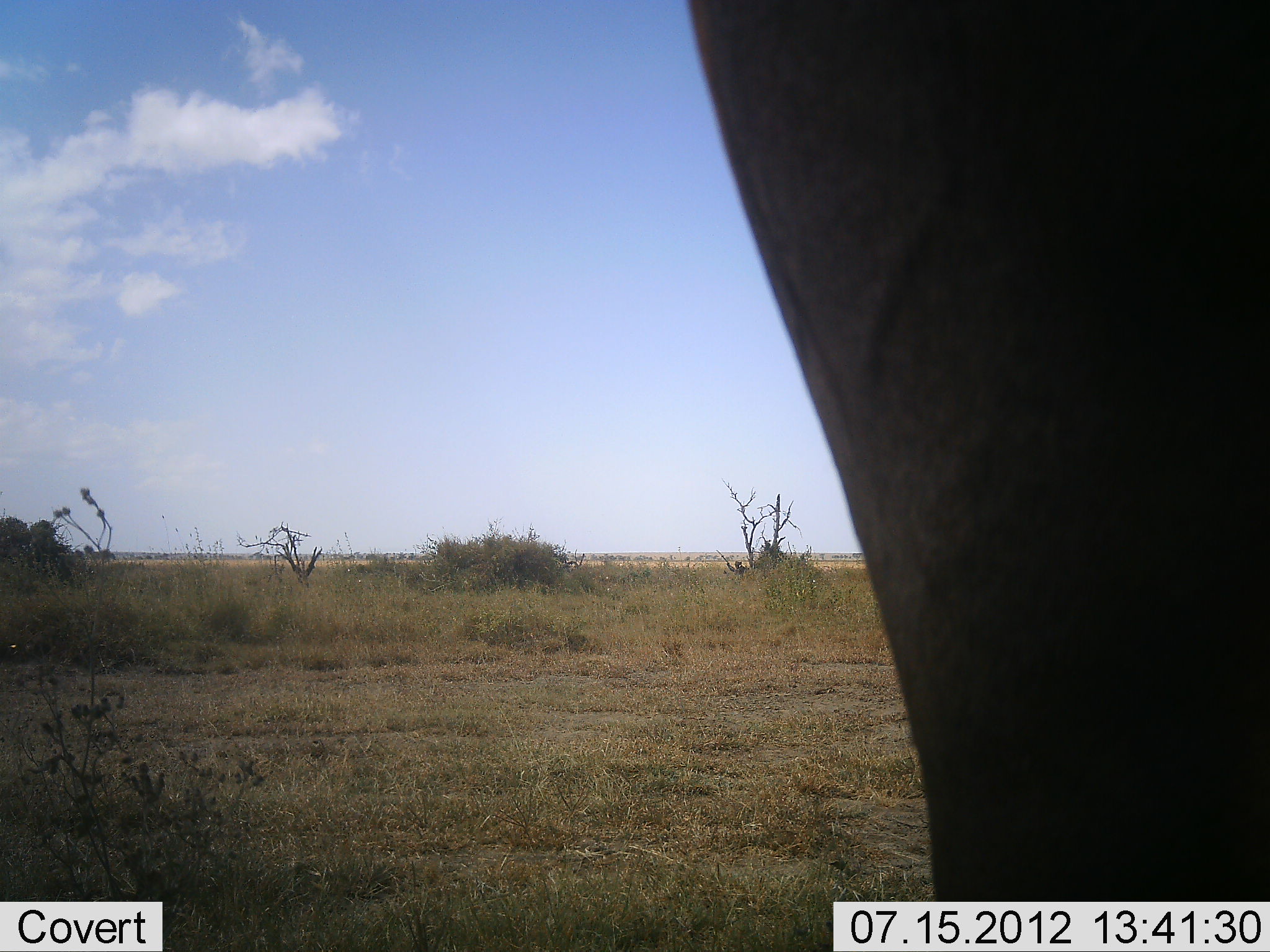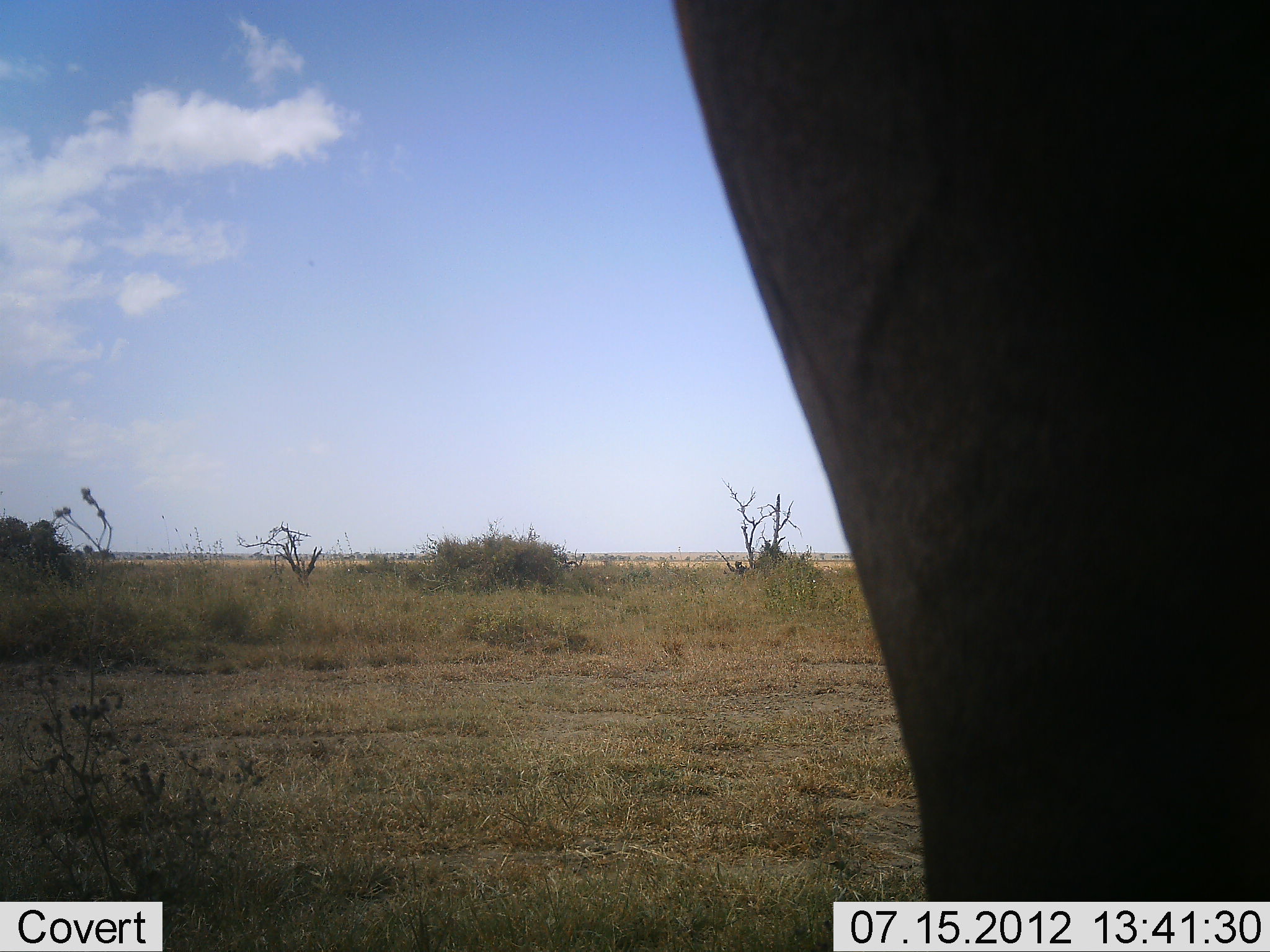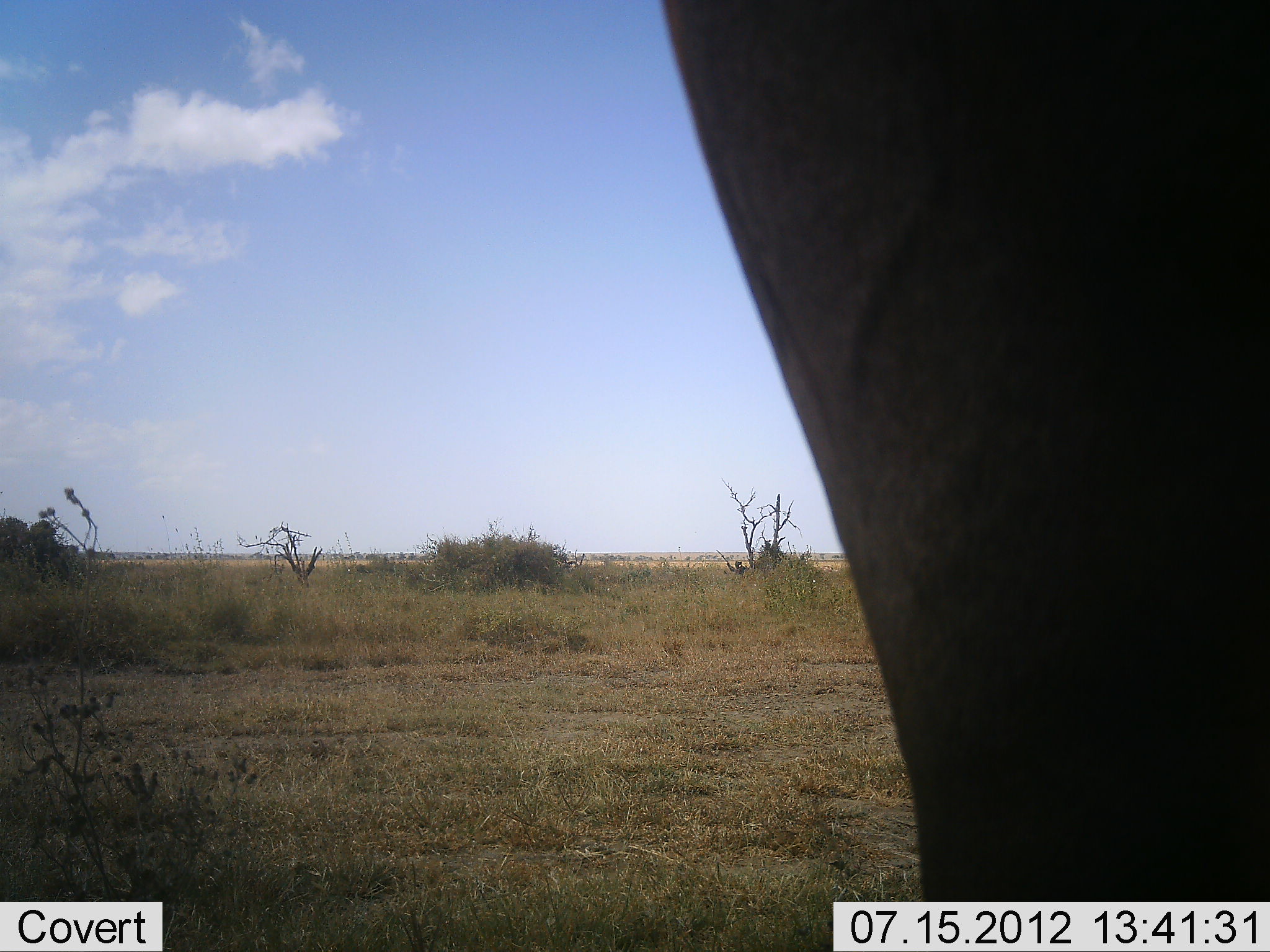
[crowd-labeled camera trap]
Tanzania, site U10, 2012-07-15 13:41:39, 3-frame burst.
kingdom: Animalia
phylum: Chordata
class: Mammalia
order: Proboscidea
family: Elephantidae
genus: Loxodonta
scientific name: Loxodonta africana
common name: african bush elephant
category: elephant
Elephant (african bush elephant) (Loxodonta africana), count 1. Behavior (volunteer vote fractions): standing 100%, resting 0%, moving 0%, interacting 0%. Young present (vote fraction): 0%. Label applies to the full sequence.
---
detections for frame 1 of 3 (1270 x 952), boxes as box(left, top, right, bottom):
animal: box(686, 0, 1270, 902)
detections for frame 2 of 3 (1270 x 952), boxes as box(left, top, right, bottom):
animal: box(668, 0, 1270, 901)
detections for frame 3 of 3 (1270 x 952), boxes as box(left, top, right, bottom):
animal: box(657, 0, 1270, 902)